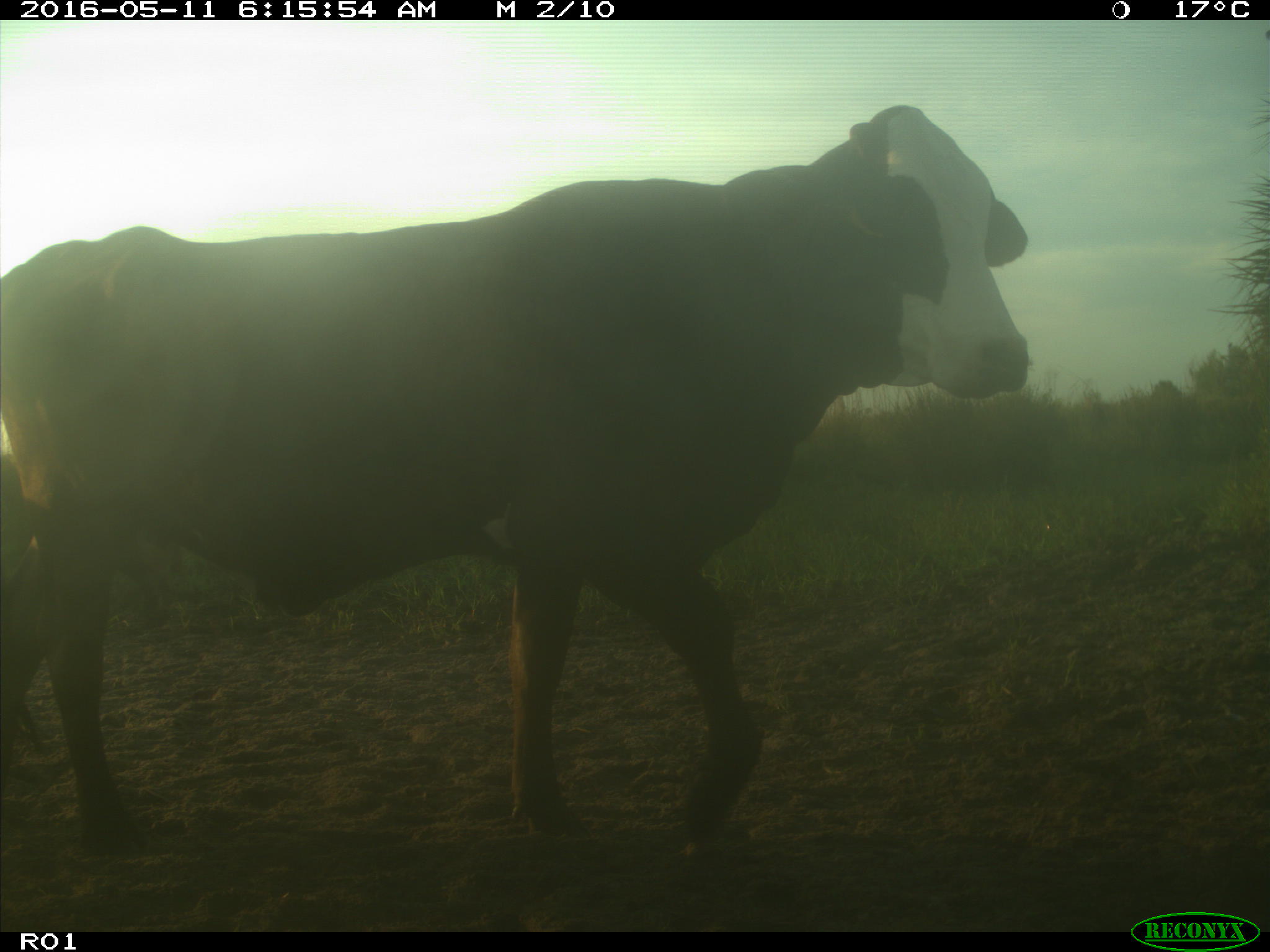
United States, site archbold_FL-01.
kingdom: Animalia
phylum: Chordata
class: Mammalia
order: Artiodactyla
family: Bovidae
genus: Bos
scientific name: Bos taurus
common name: domestic cow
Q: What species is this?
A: Bos taurus (domestic cow).